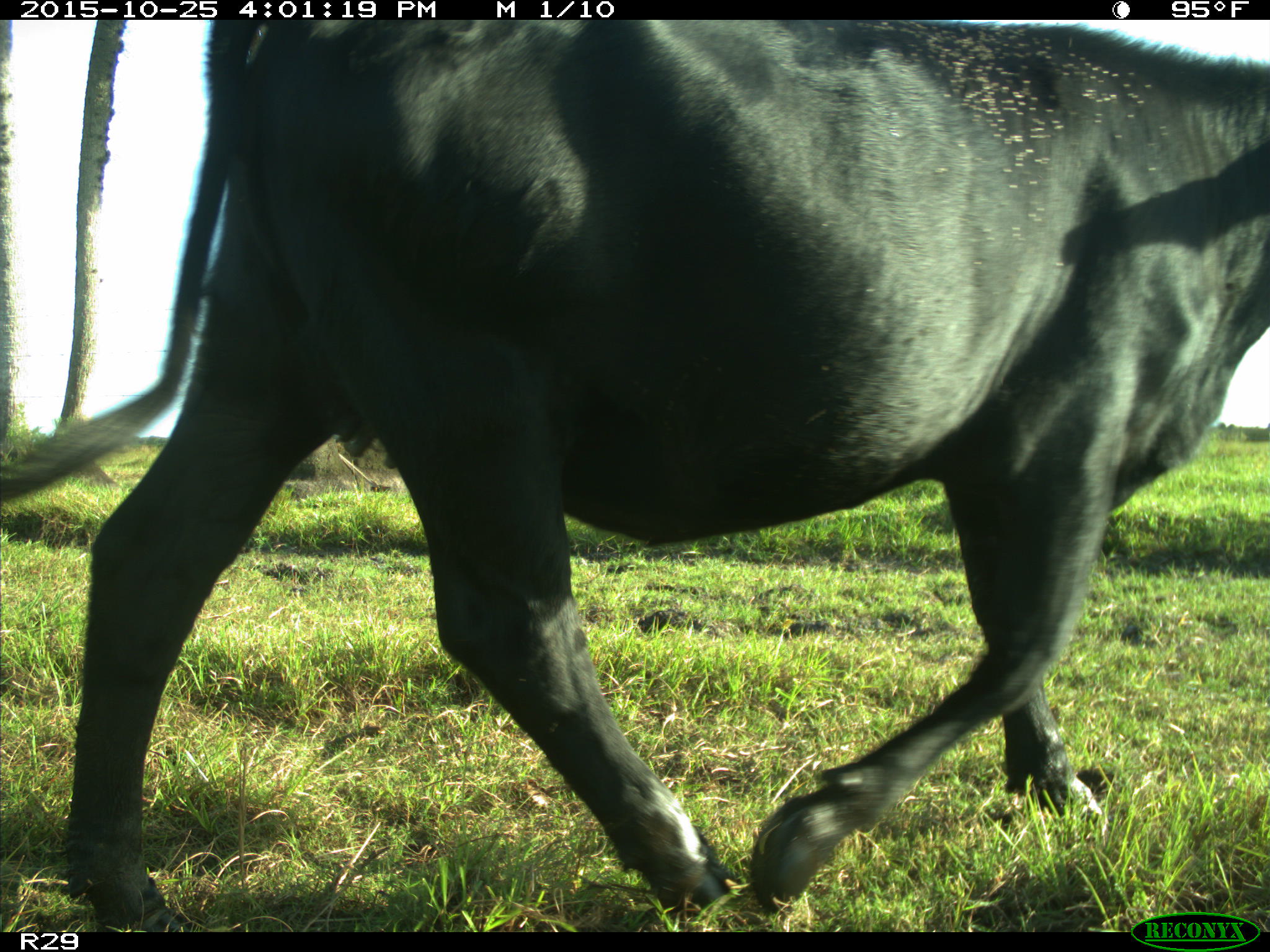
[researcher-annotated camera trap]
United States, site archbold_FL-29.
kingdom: Animalia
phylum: Chordata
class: Mammalia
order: Artiodactyla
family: Bovidae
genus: Bos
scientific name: Bos taurus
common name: domestic cow